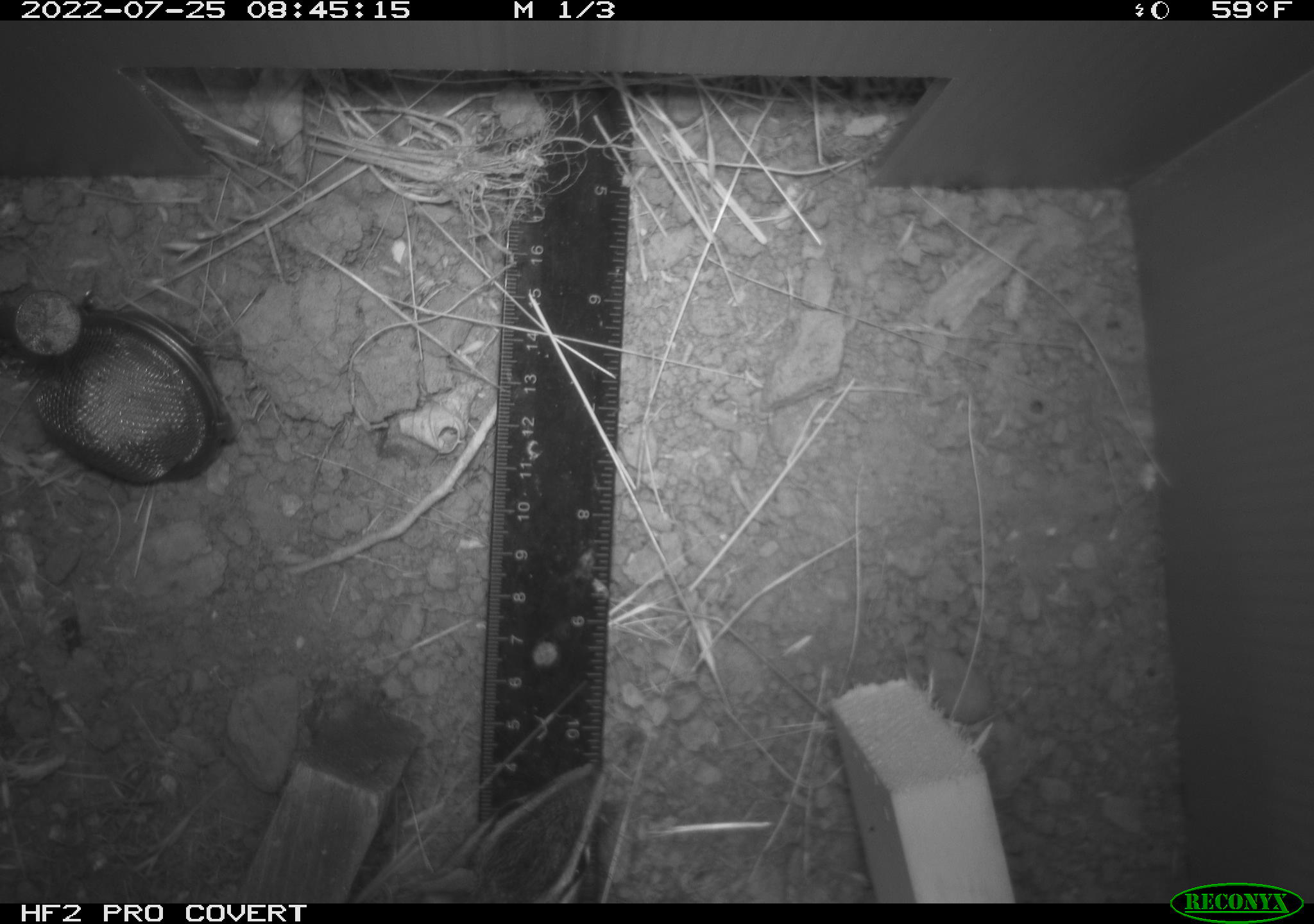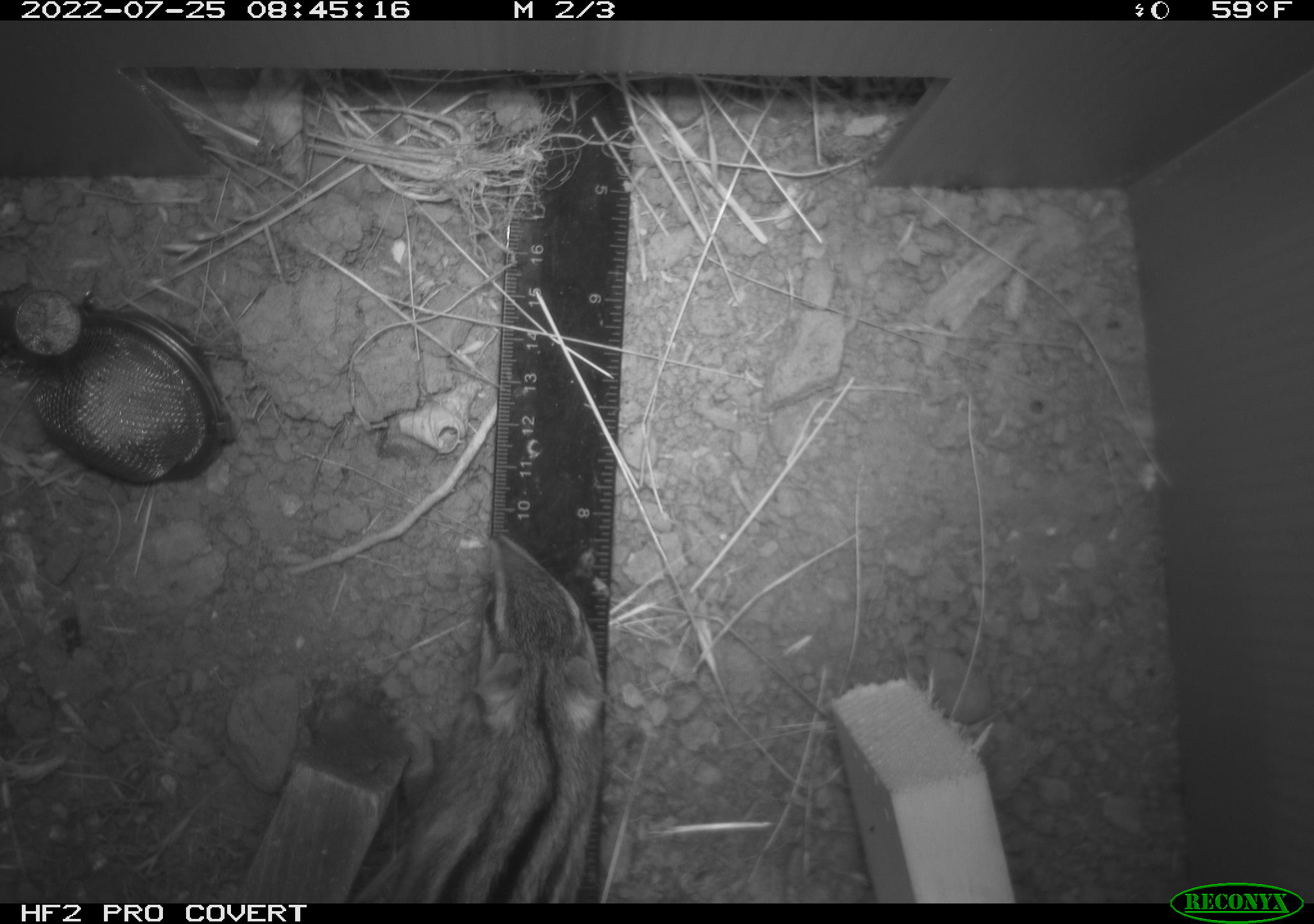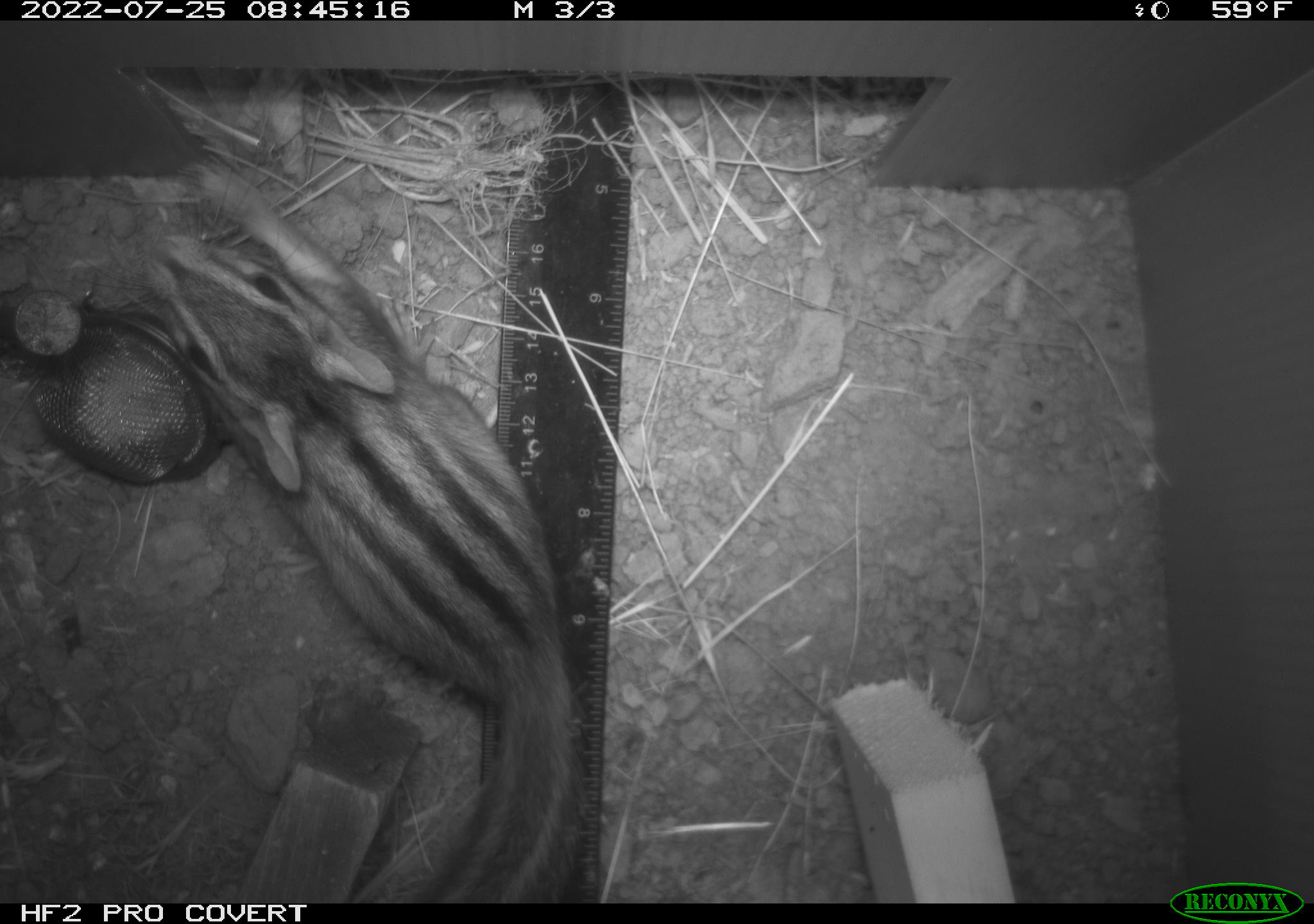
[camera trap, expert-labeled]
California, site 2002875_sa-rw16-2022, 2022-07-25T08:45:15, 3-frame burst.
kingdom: Animalia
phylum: Chordata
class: Mammalia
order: Rodentia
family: Sciuridae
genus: Neotamias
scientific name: Neotamias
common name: western chipmunks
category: neotamias species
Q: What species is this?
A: Neotamias species (western chipmunks) (Neotamias).